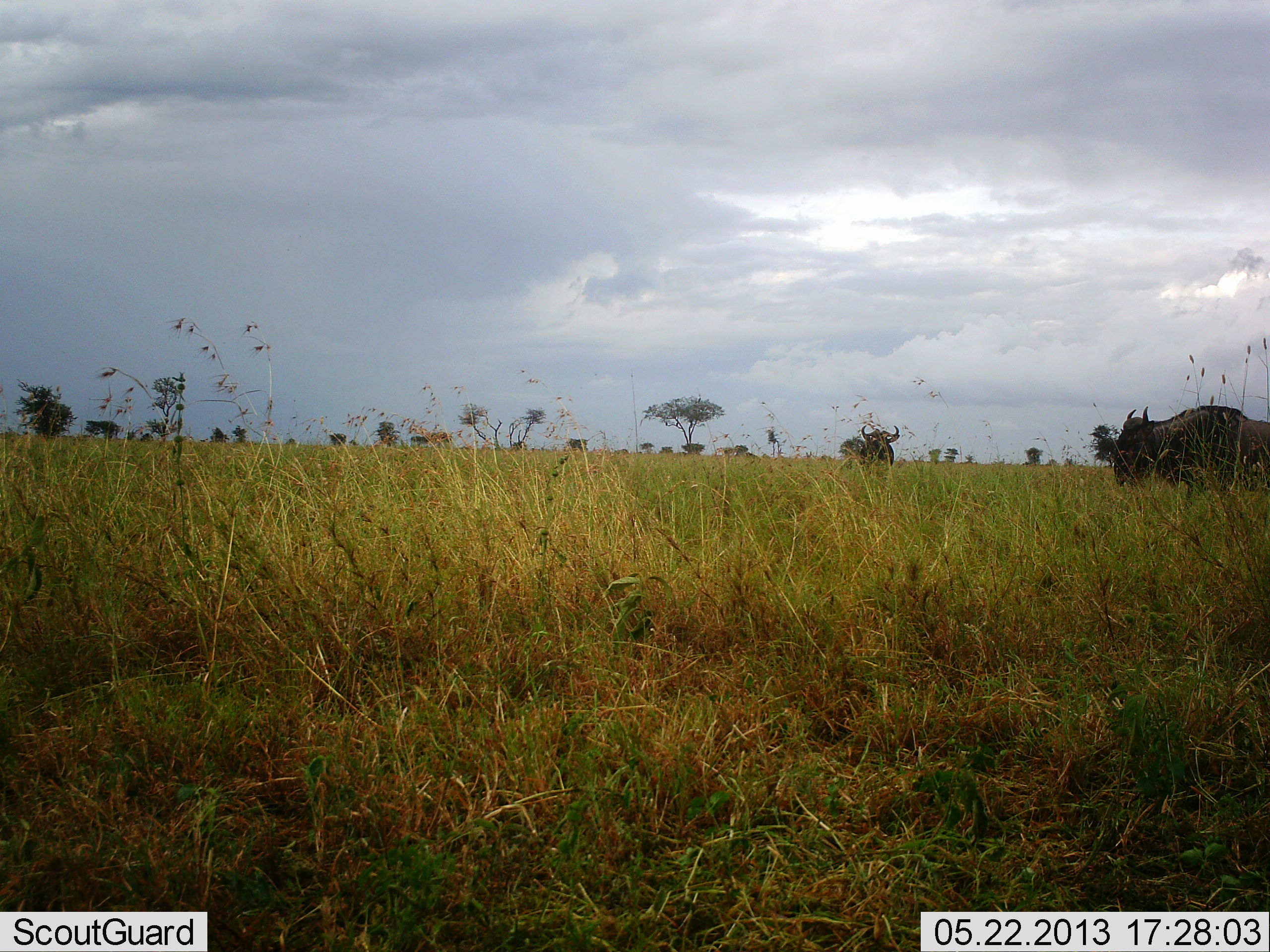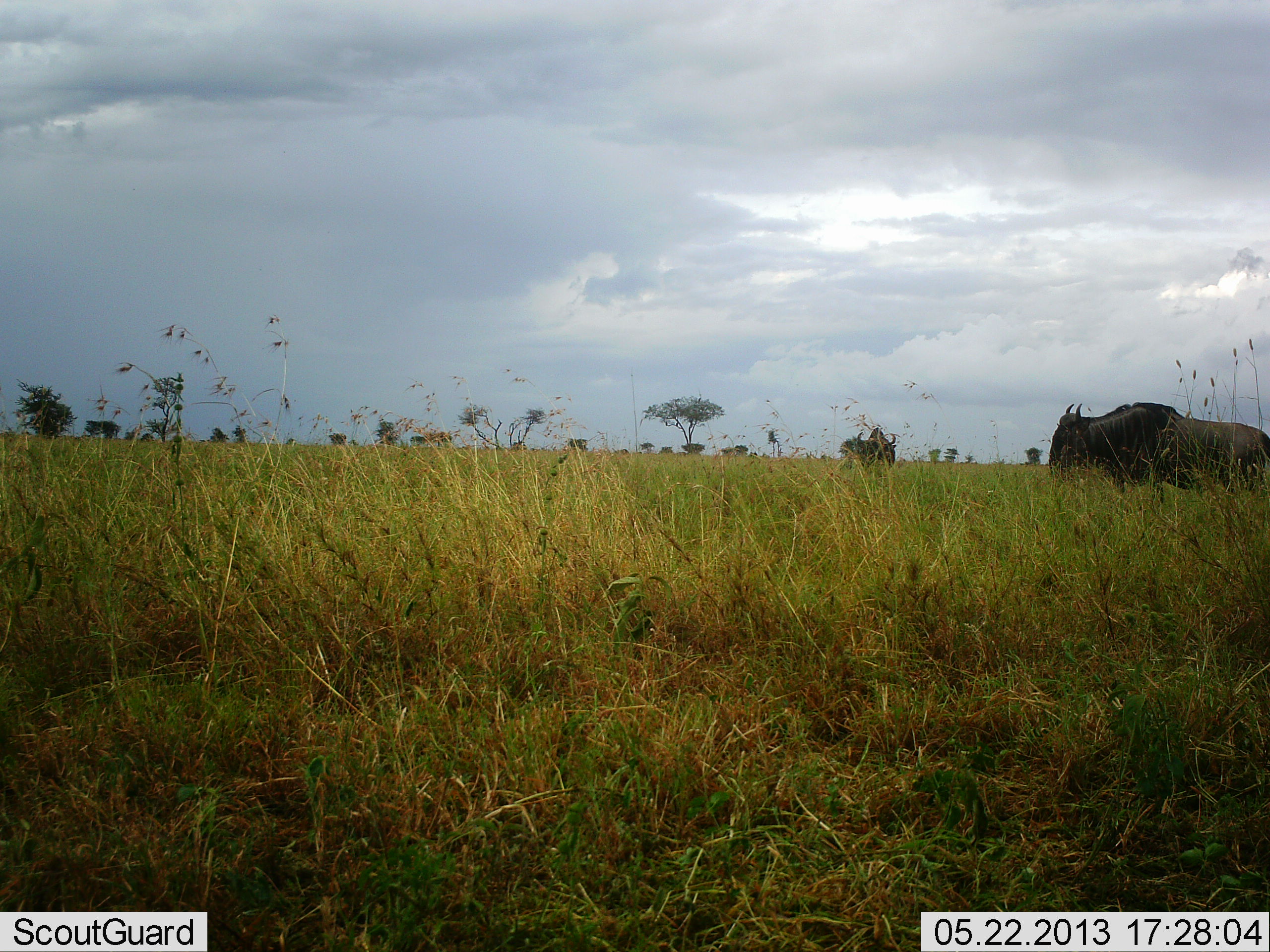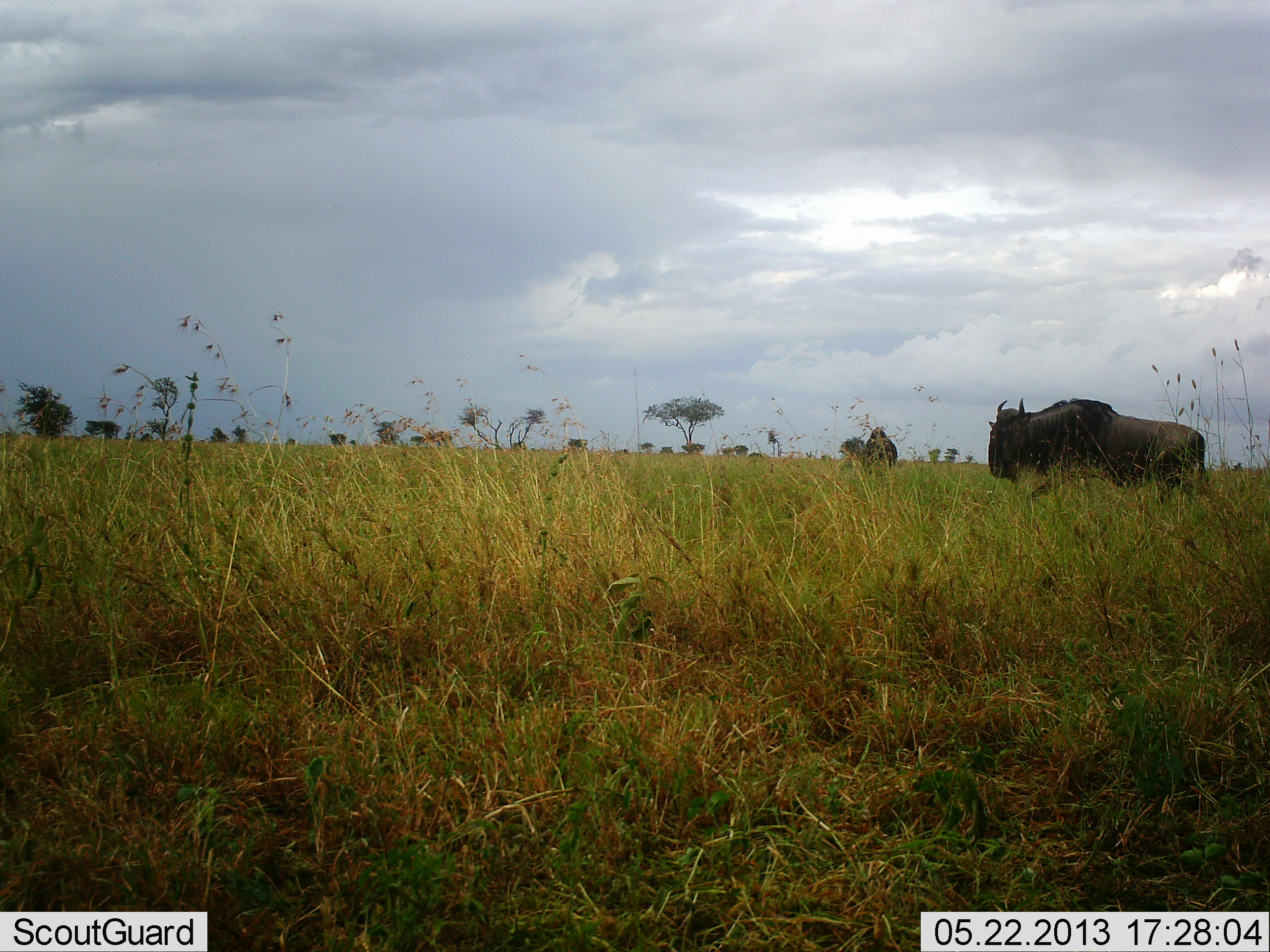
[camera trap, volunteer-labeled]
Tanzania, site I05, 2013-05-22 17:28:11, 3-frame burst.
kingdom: Animalia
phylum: Chordata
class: Mammalia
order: Artiodactyla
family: Bovidae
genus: Connochaetes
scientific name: Connochaetes taurinus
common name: blue wildebeest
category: wildebeest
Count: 2.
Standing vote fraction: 43%.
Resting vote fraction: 0%.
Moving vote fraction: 86%.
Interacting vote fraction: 0%.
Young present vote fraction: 0%.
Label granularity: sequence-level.